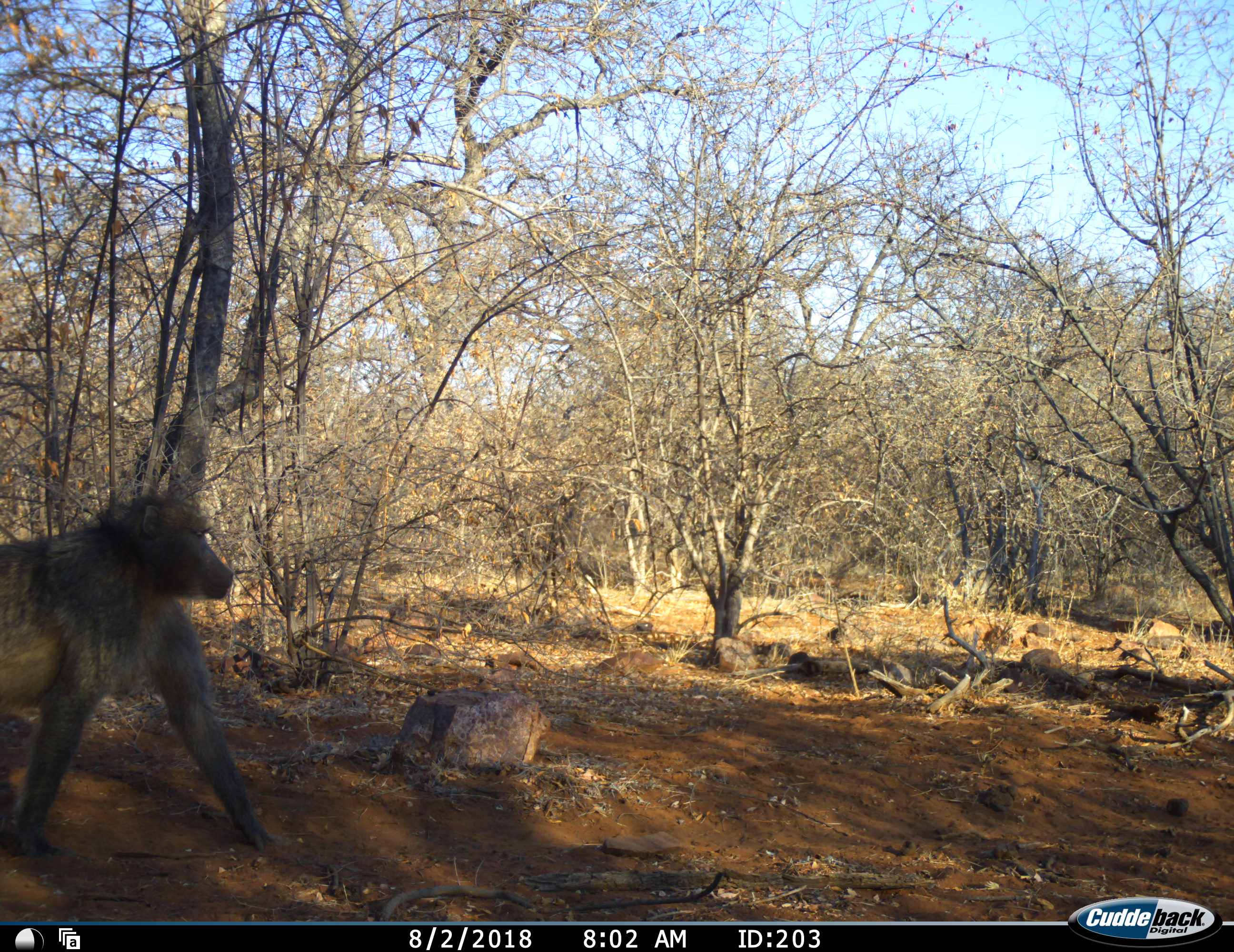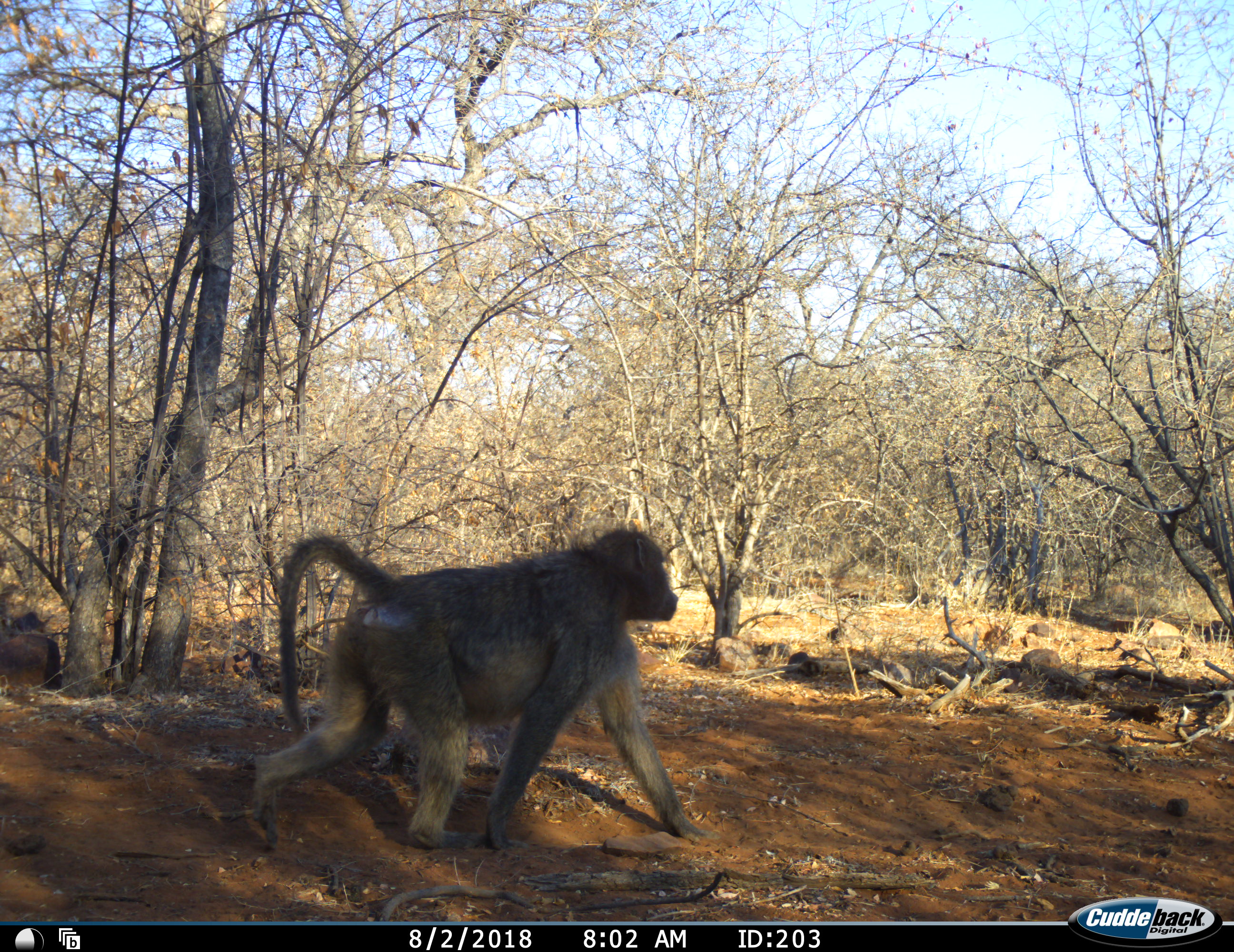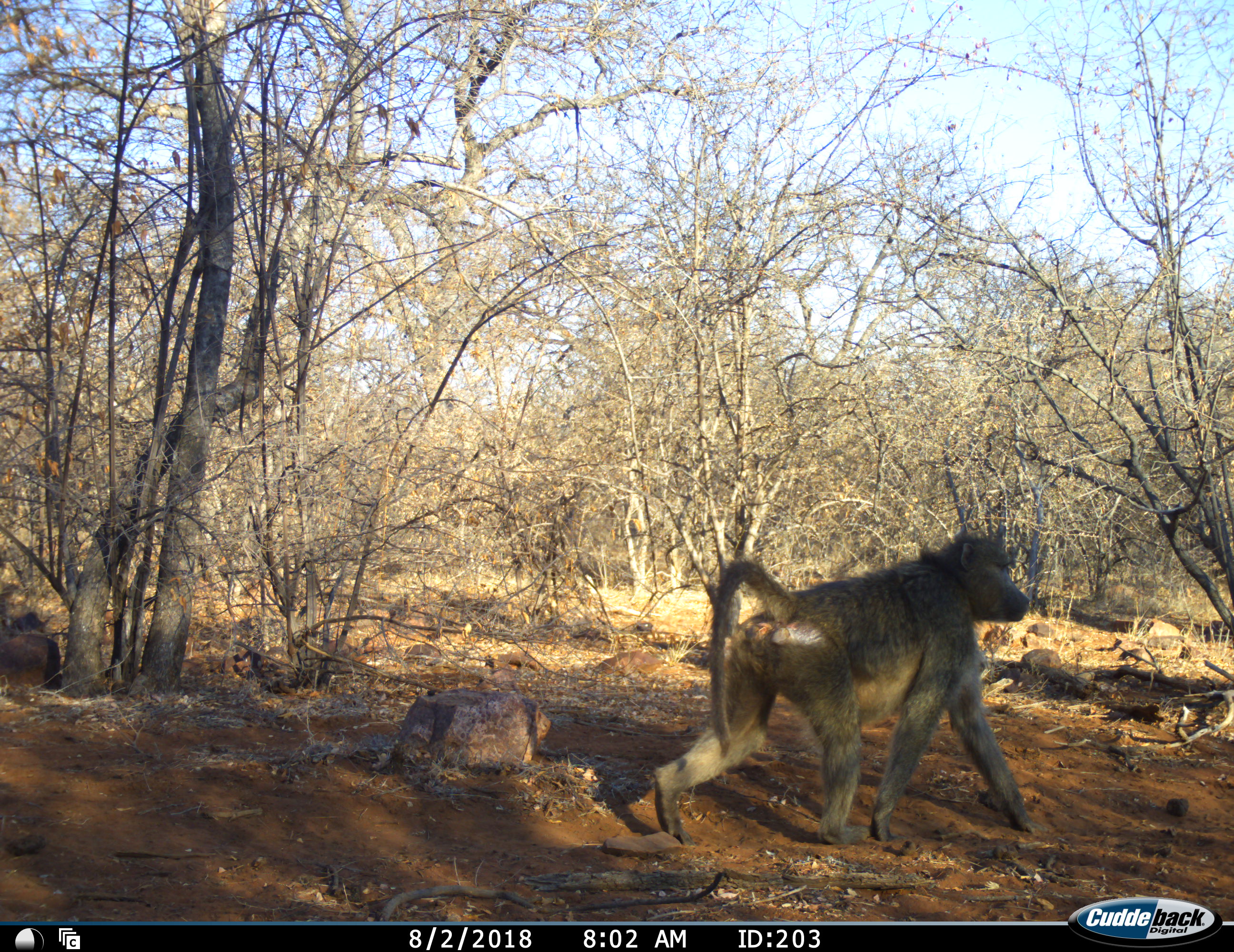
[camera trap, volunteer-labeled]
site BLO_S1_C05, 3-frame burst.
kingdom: Animalia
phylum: Chordata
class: Mammalia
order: Primates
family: Cercopithecidae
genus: Papio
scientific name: Papio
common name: baboon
Baboon (Papio), count 1. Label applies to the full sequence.